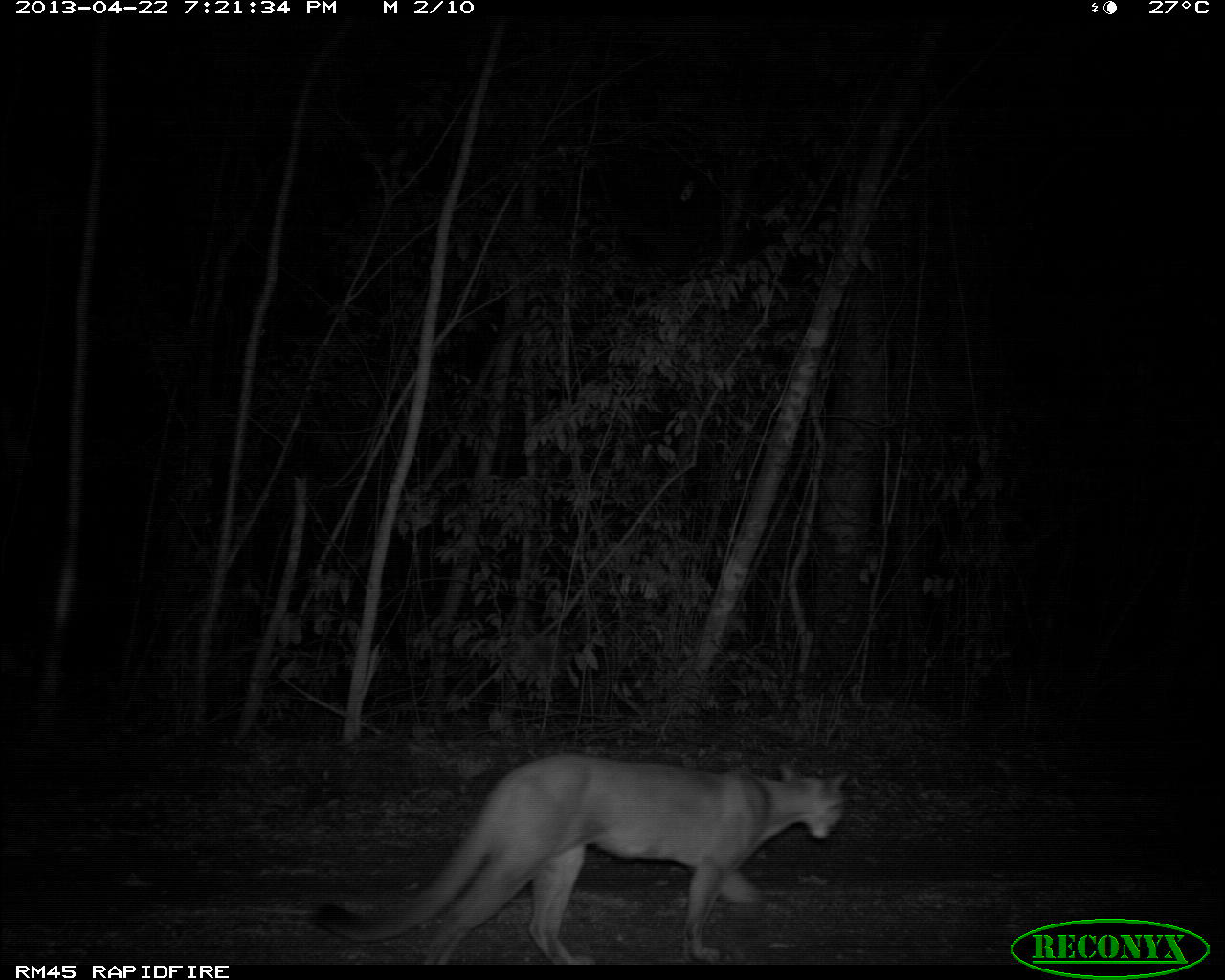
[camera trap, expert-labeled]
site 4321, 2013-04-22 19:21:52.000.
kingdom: Animalia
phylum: Chordata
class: Mammalia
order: Carnivora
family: Felidae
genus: Puma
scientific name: Puma concolor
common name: mountain lion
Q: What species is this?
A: Puma concolor (mountain lion).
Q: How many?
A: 1.